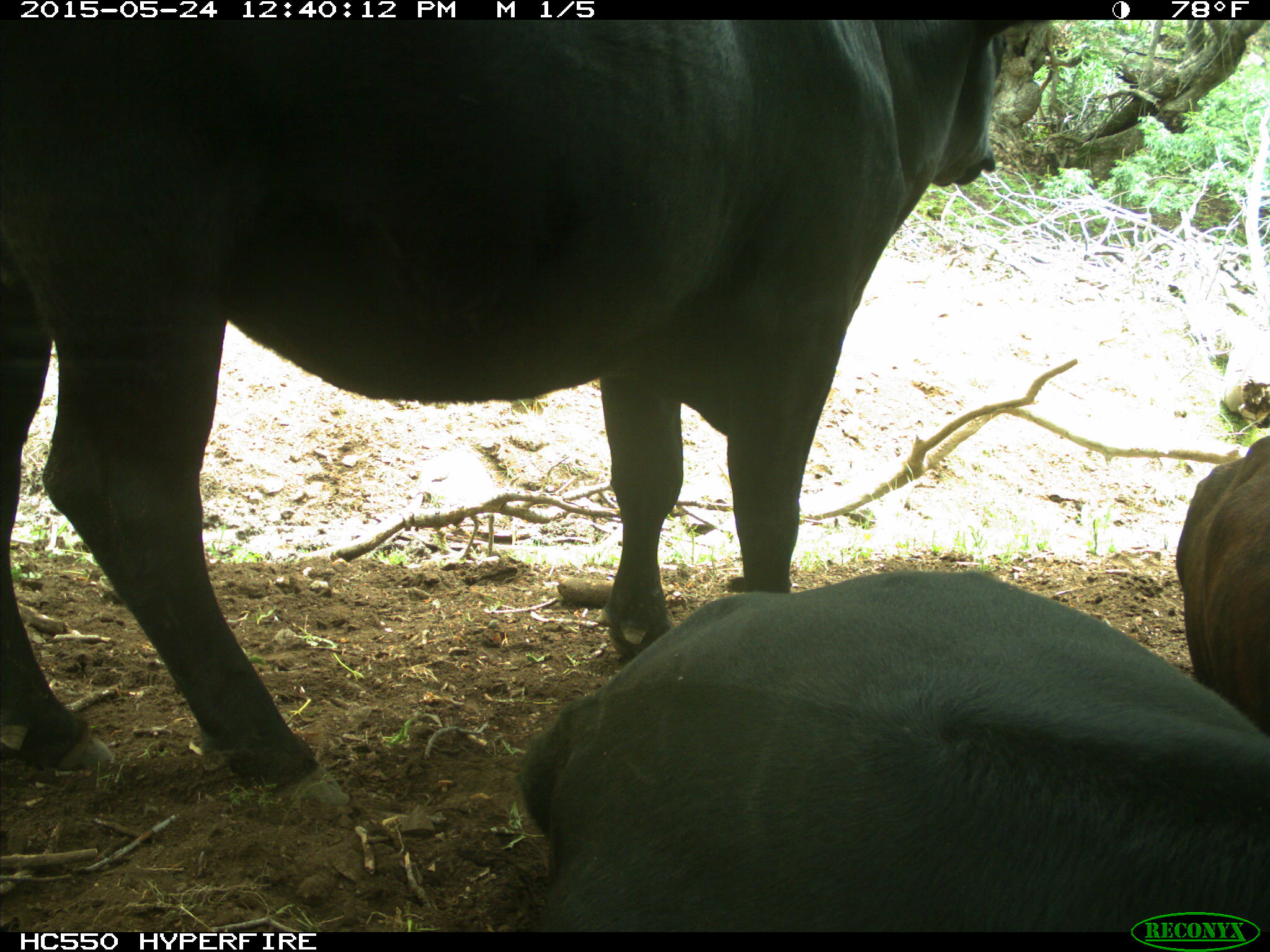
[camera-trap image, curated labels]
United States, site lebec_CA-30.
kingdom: Animalia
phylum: Chordata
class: Mammalia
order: Artiodactyla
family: Bovidae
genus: Bos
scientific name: Bos taurus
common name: domestic cow